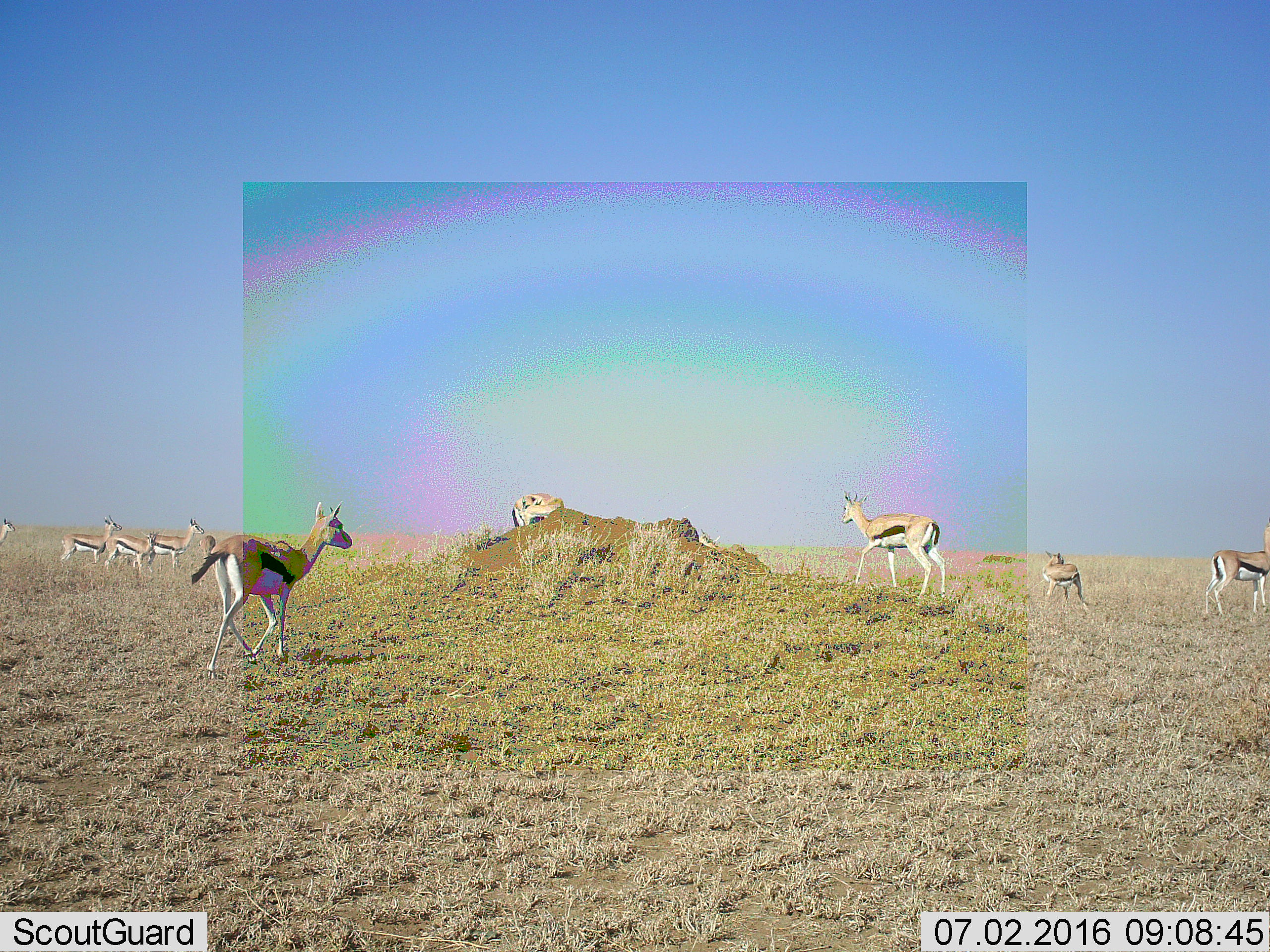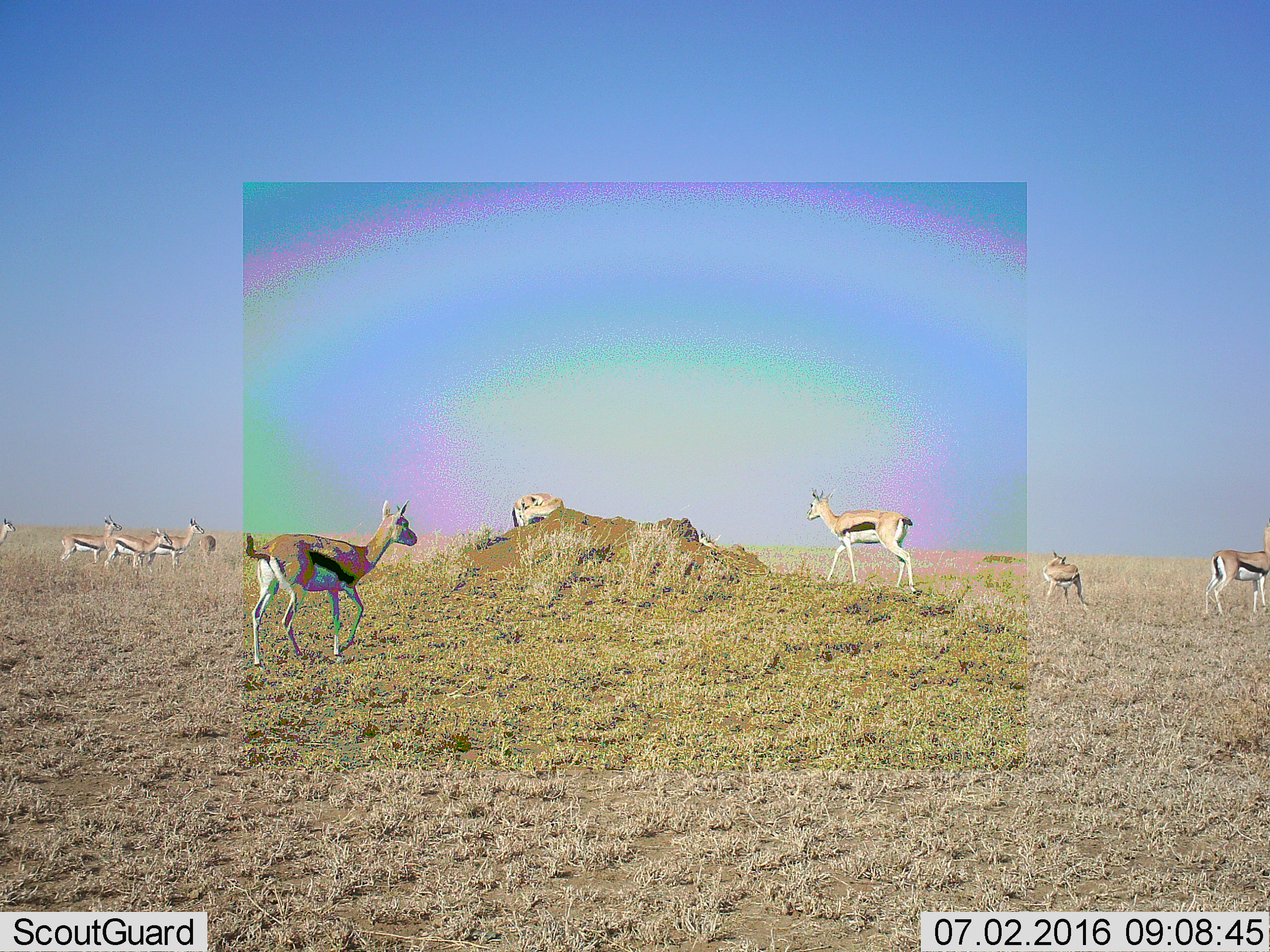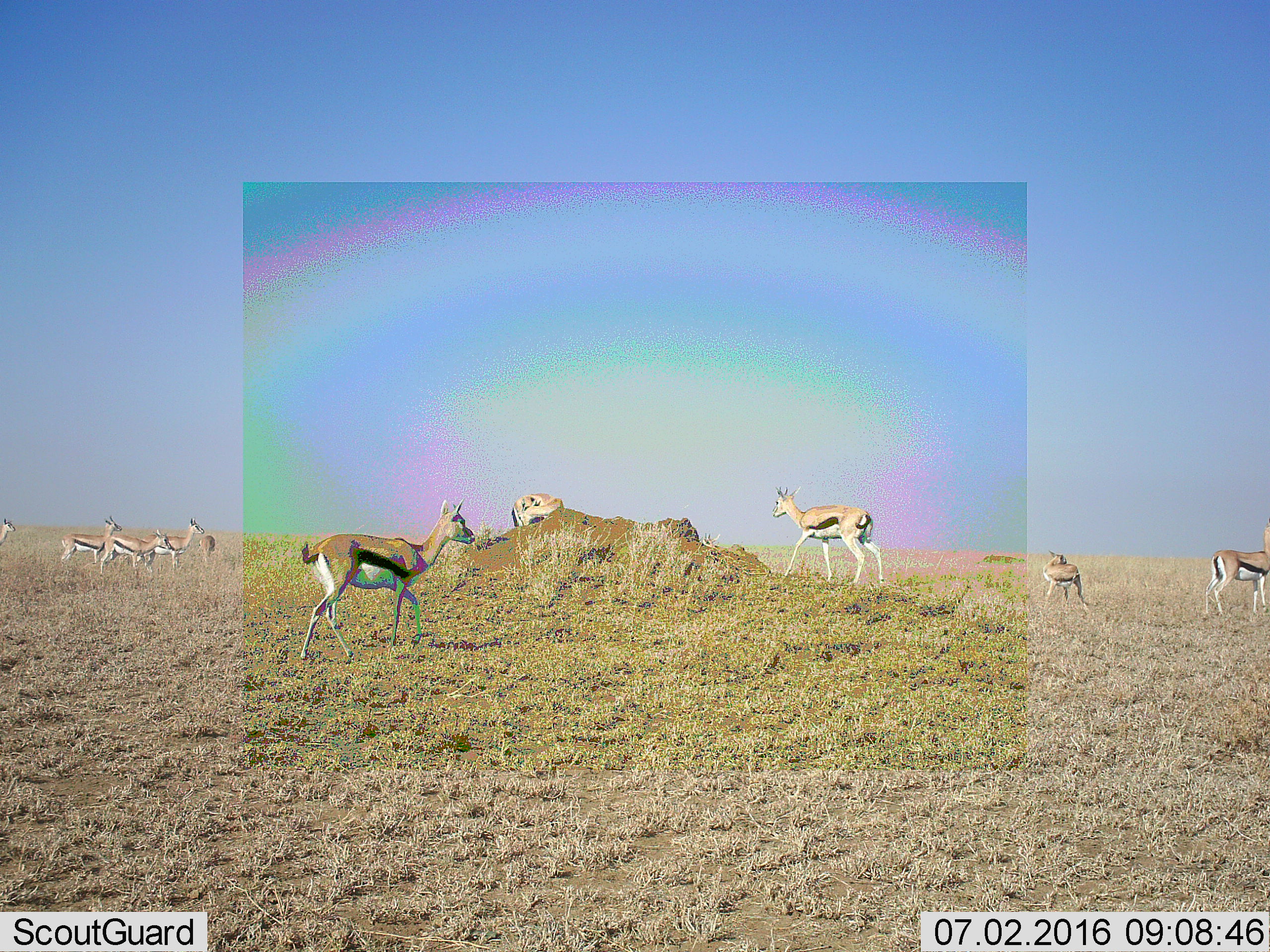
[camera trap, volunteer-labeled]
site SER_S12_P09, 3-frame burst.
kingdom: Animalia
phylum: Chordata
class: Mammalia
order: Artiodactyla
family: Bovidae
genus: Eudorcas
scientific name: Eudorcas thomsonii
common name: thomson's gazelle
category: gazellethomsons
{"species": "gazellethomsons (thomson's gazelle) (Eudorcas thomsonii)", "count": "10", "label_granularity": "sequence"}